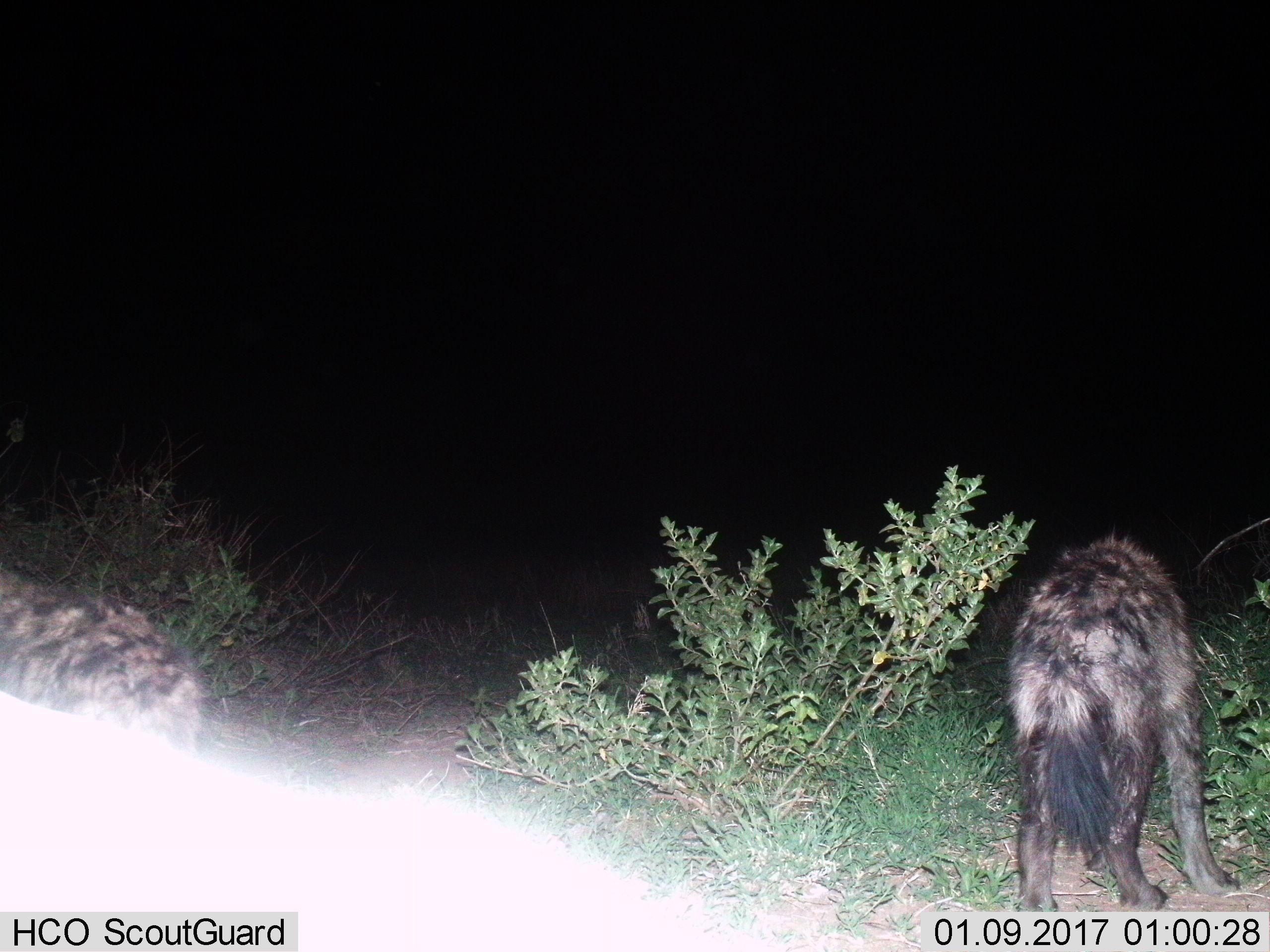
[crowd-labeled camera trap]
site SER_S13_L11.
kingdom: Animalia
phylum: Chordata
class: Mammalia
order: Carnivora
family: Hyaenidae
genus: Crocuta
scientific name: Crocuta crocuta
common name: spotted hyena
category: hyenaspotted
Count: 2.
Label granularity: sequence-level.